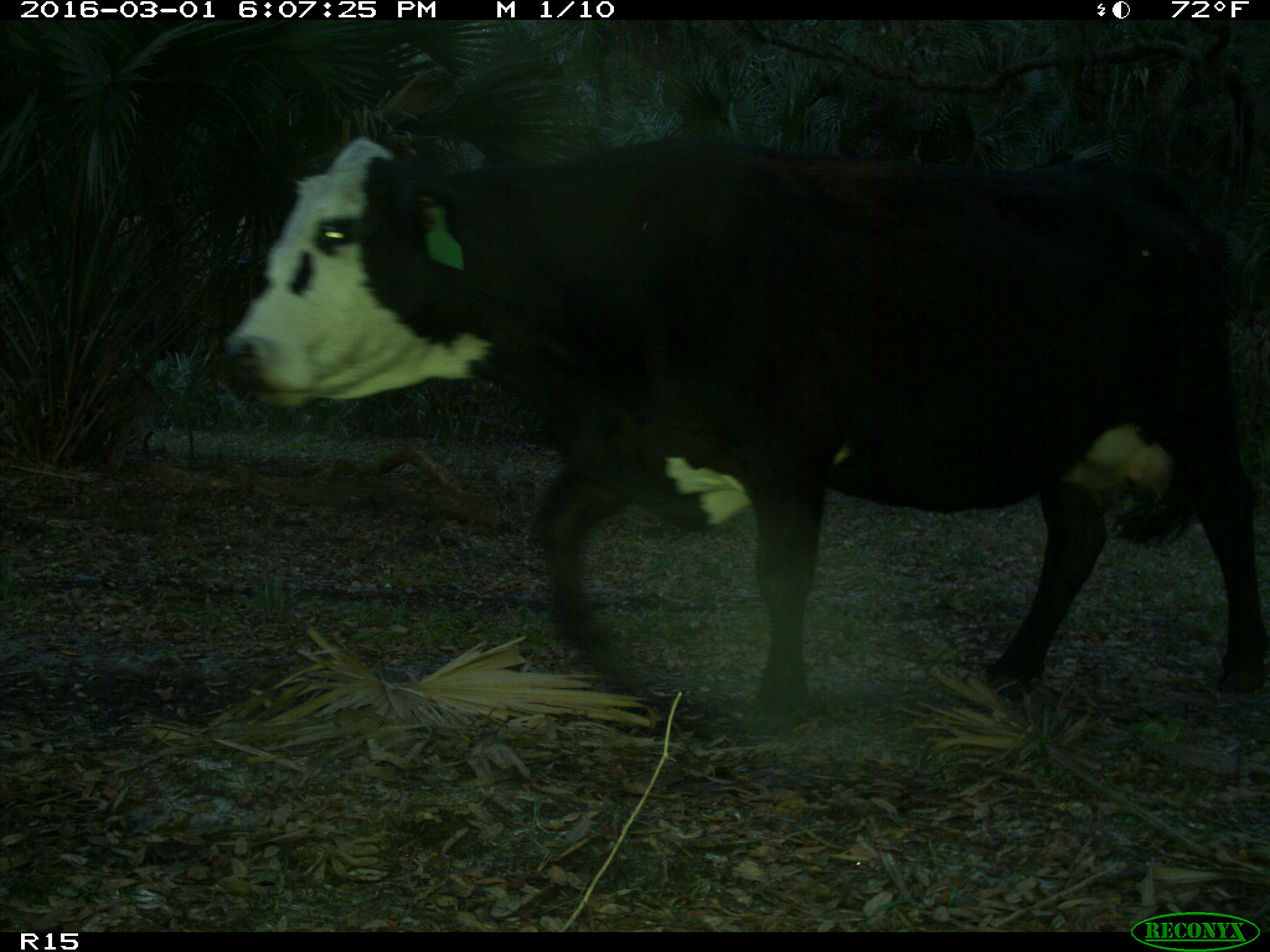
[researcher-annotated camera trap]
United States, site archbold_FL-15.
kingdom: Animalia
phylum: Chordata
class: Mammalia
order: Artiodactyla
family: Bovidae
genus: Bos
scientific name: Bos taurus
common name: domestic cow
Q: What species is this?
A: Bos taurus (domestic cow).